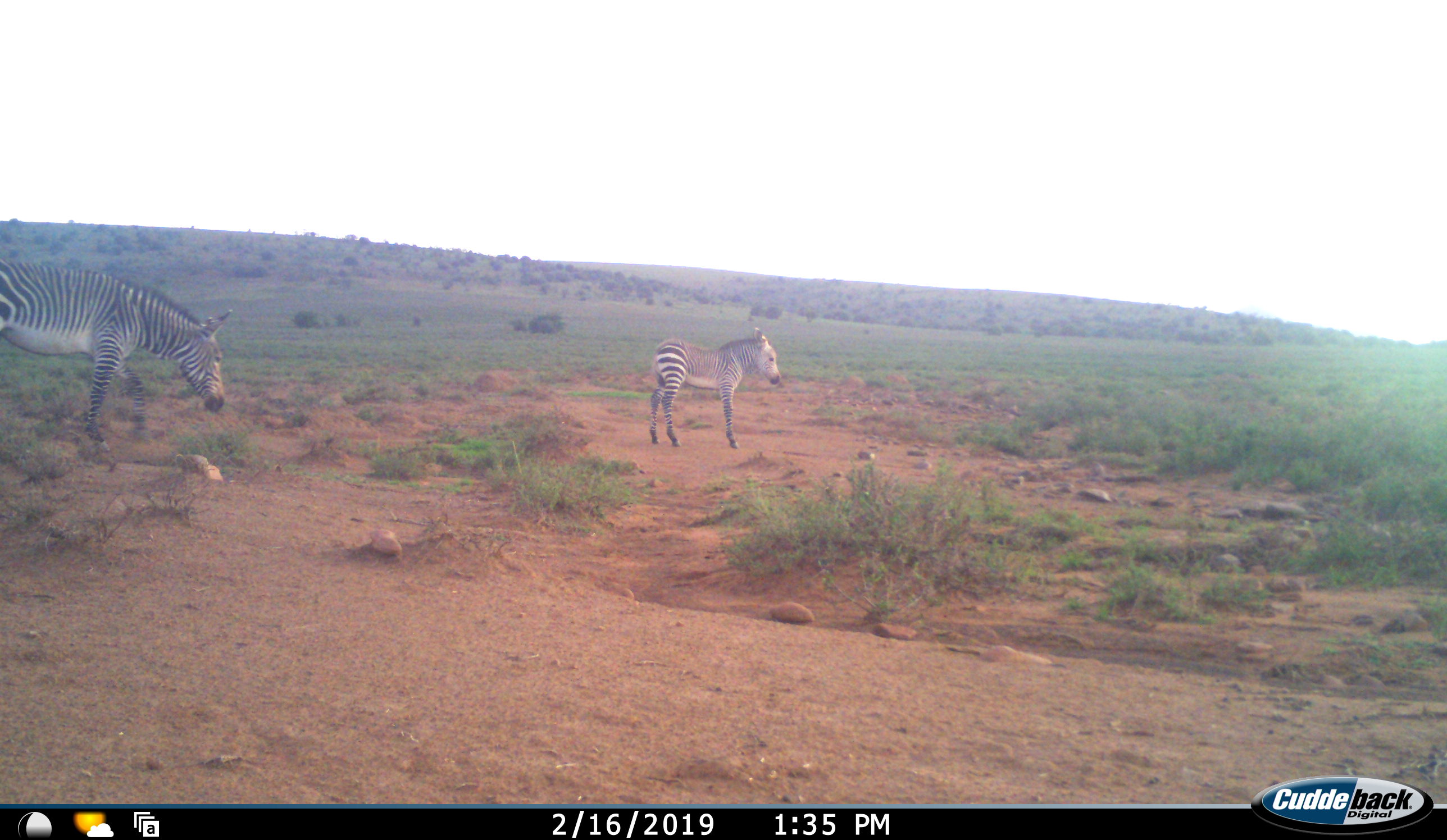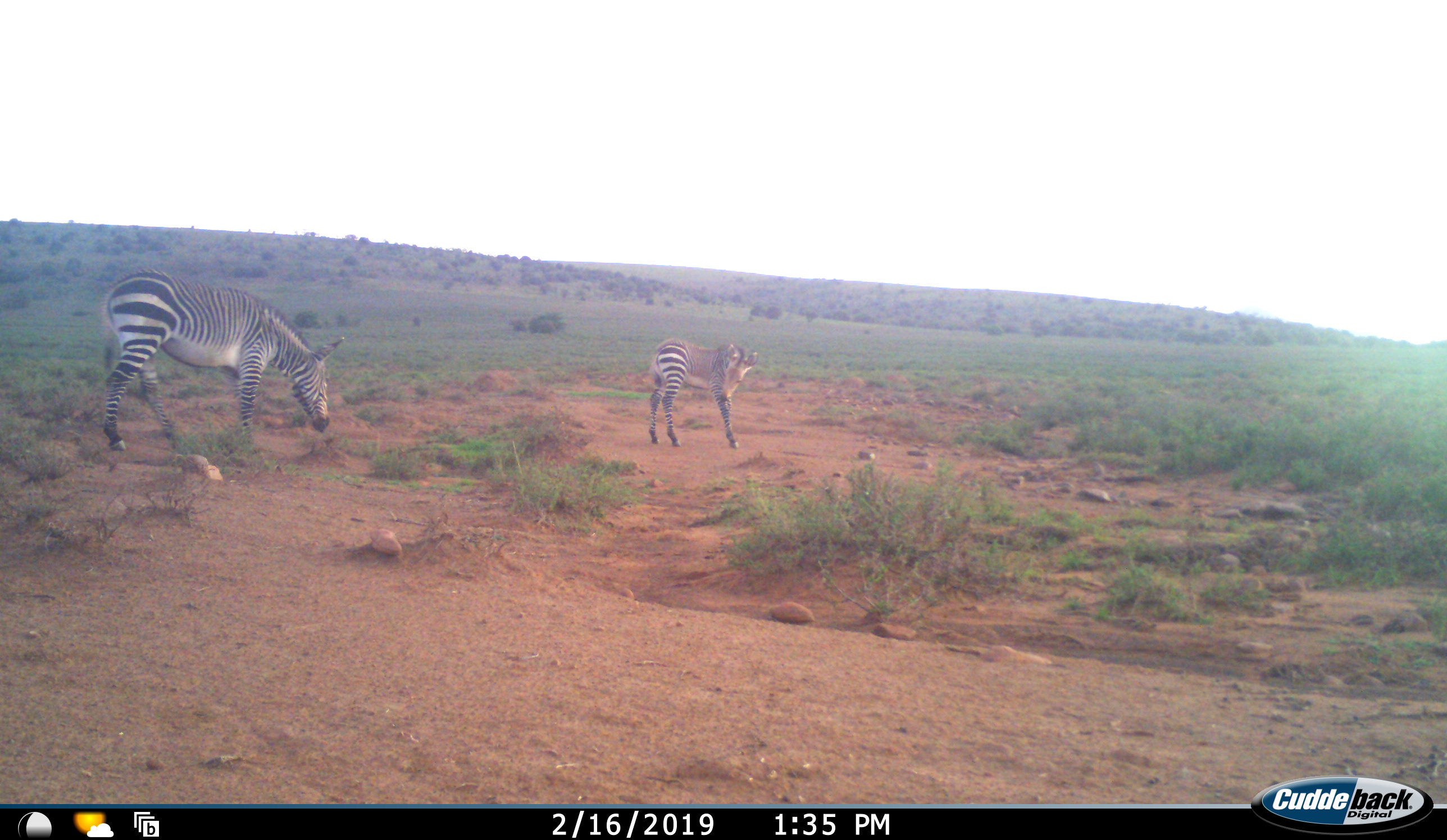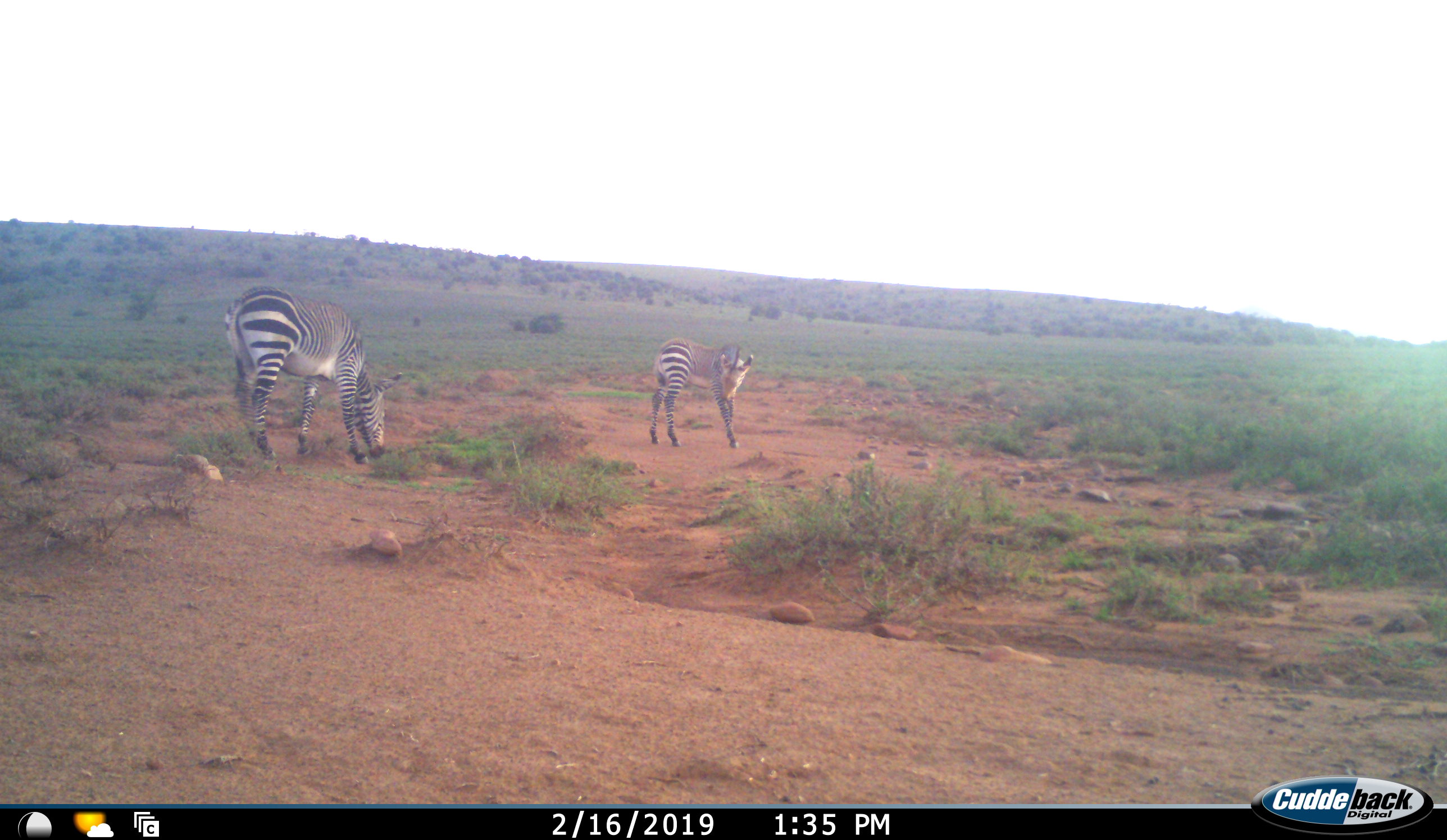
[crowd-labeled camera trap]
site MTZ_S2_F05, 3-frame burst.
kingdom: Animalia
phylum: Chordata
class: Mammalia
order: Perissodactyla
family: Equidae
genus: Equus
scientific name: Equus zebra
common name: mountain zebra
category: zebramountain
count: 2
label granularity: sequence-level